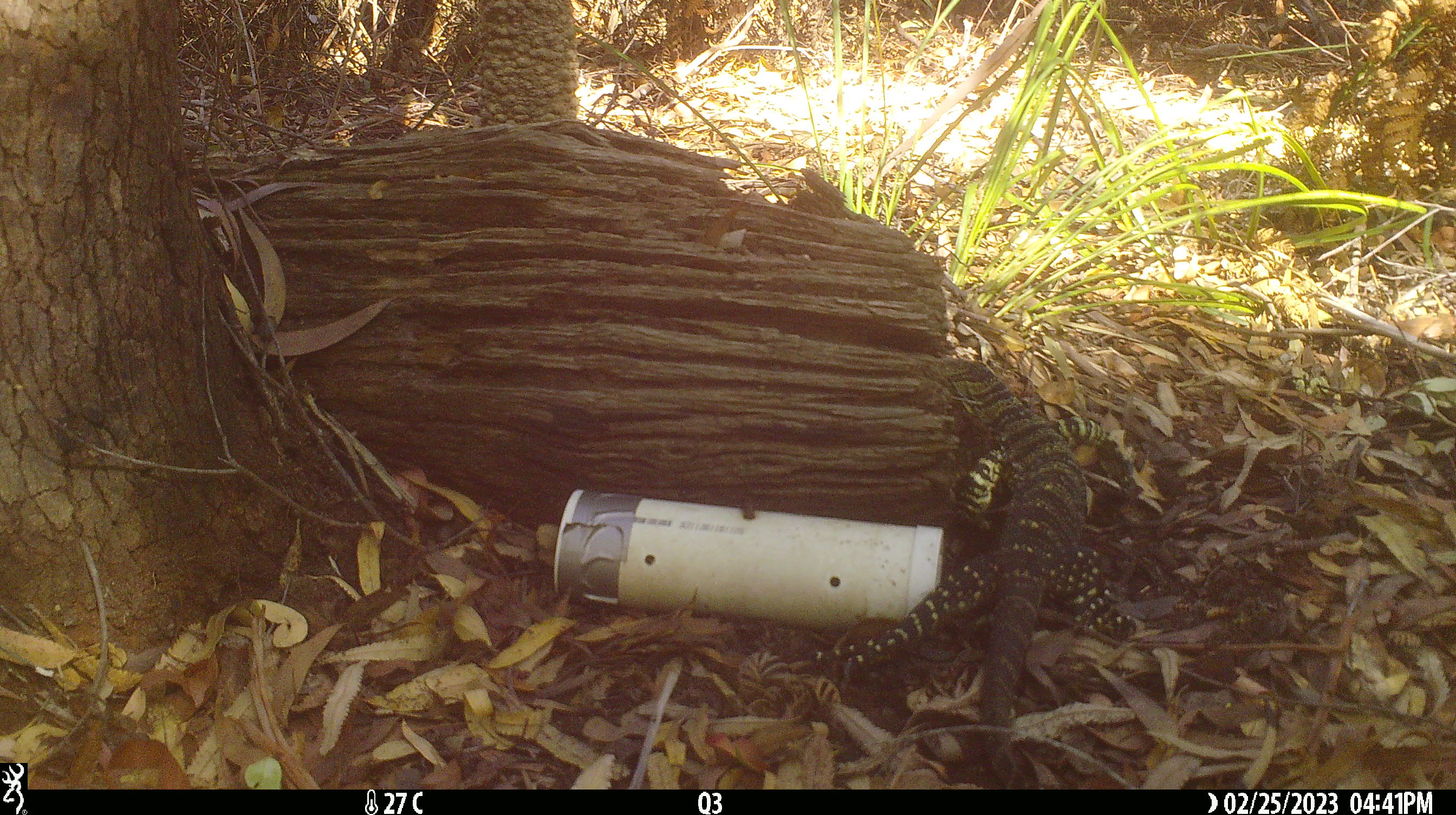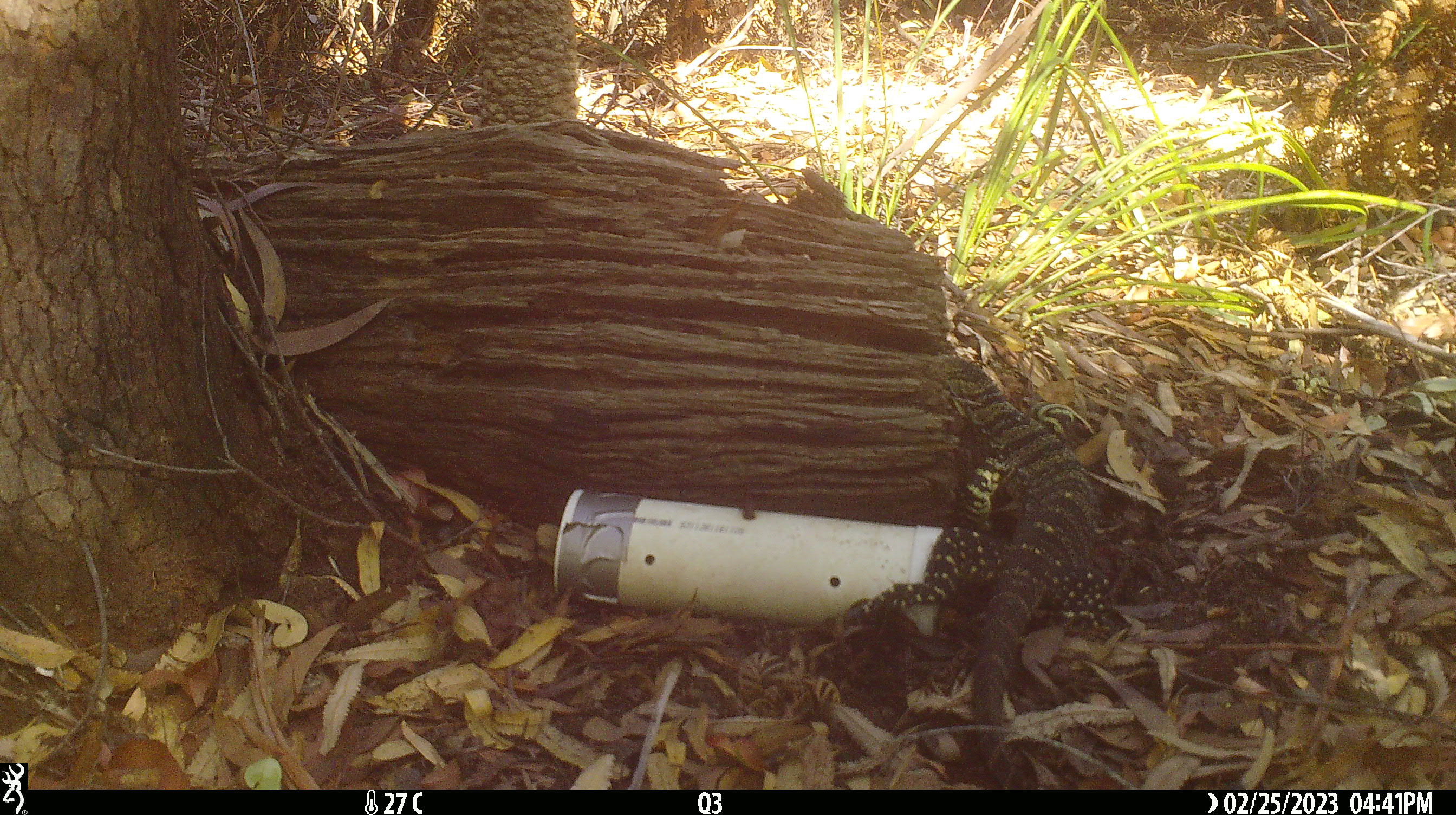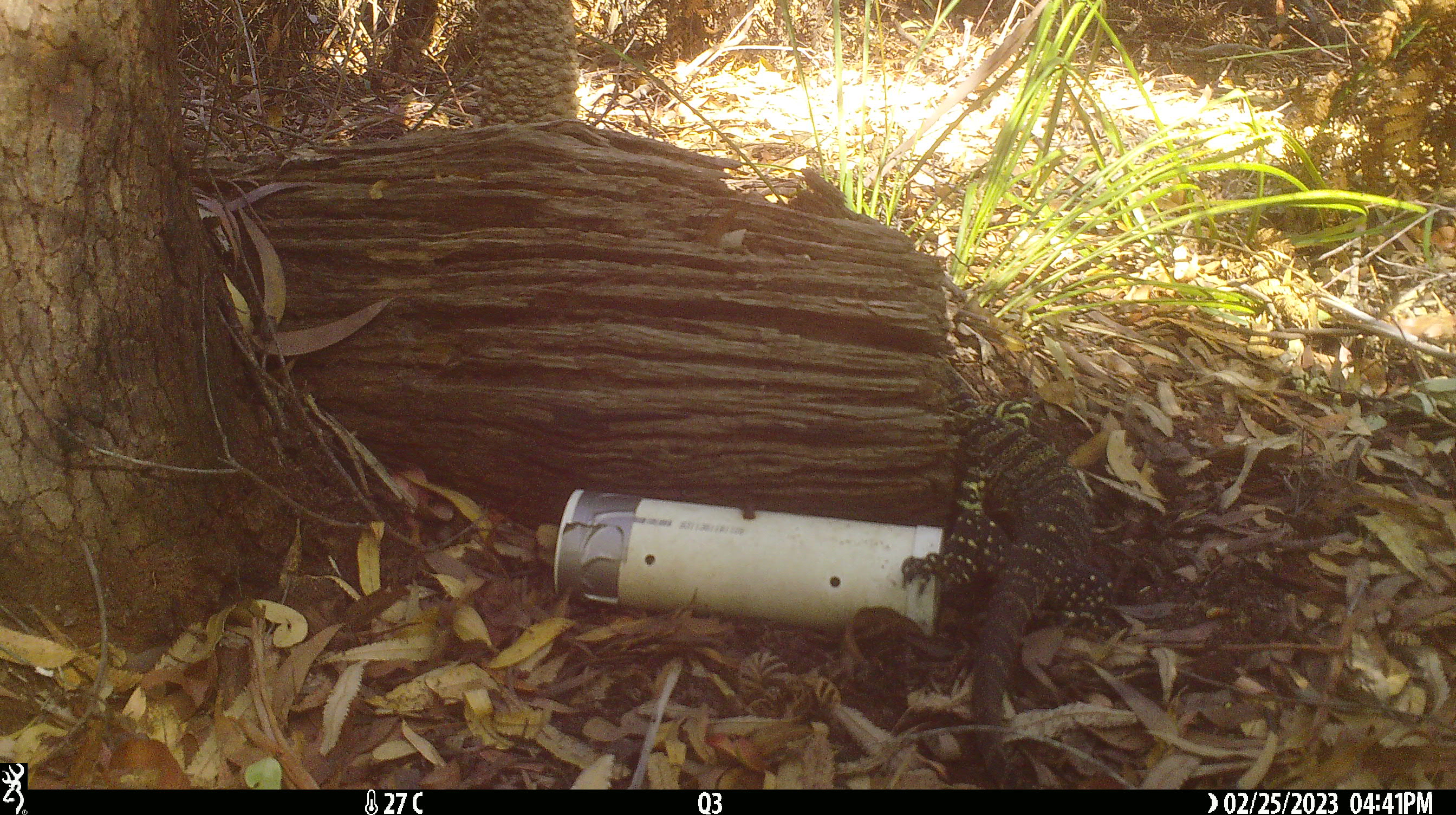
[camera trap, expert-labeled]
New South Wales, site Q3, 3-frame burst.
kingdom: Animalia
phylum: Chordata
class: Reptilia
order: Squamata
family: Varanidae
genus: Varanus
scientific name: Varanus varius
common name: lace monitor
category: goanna